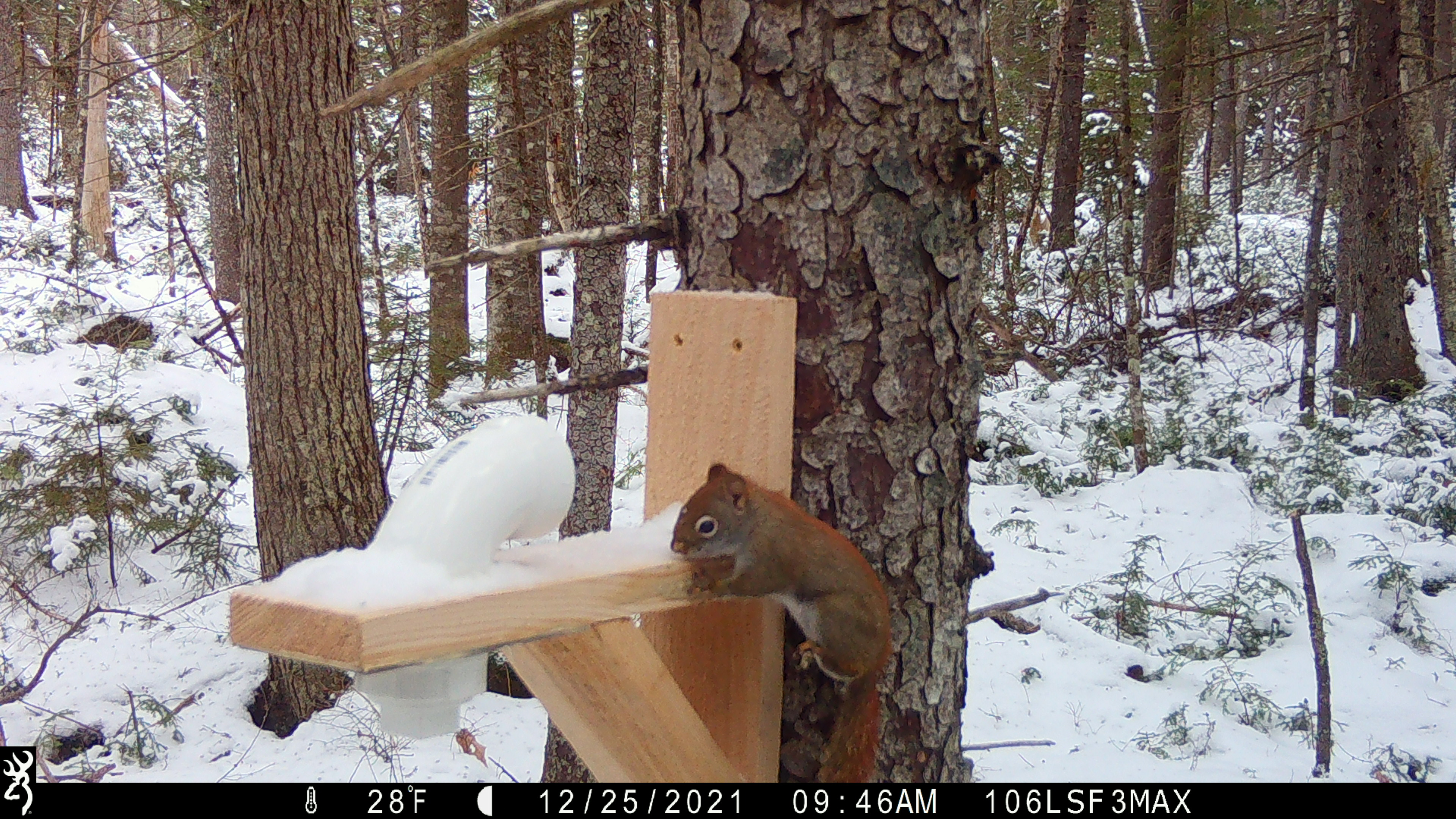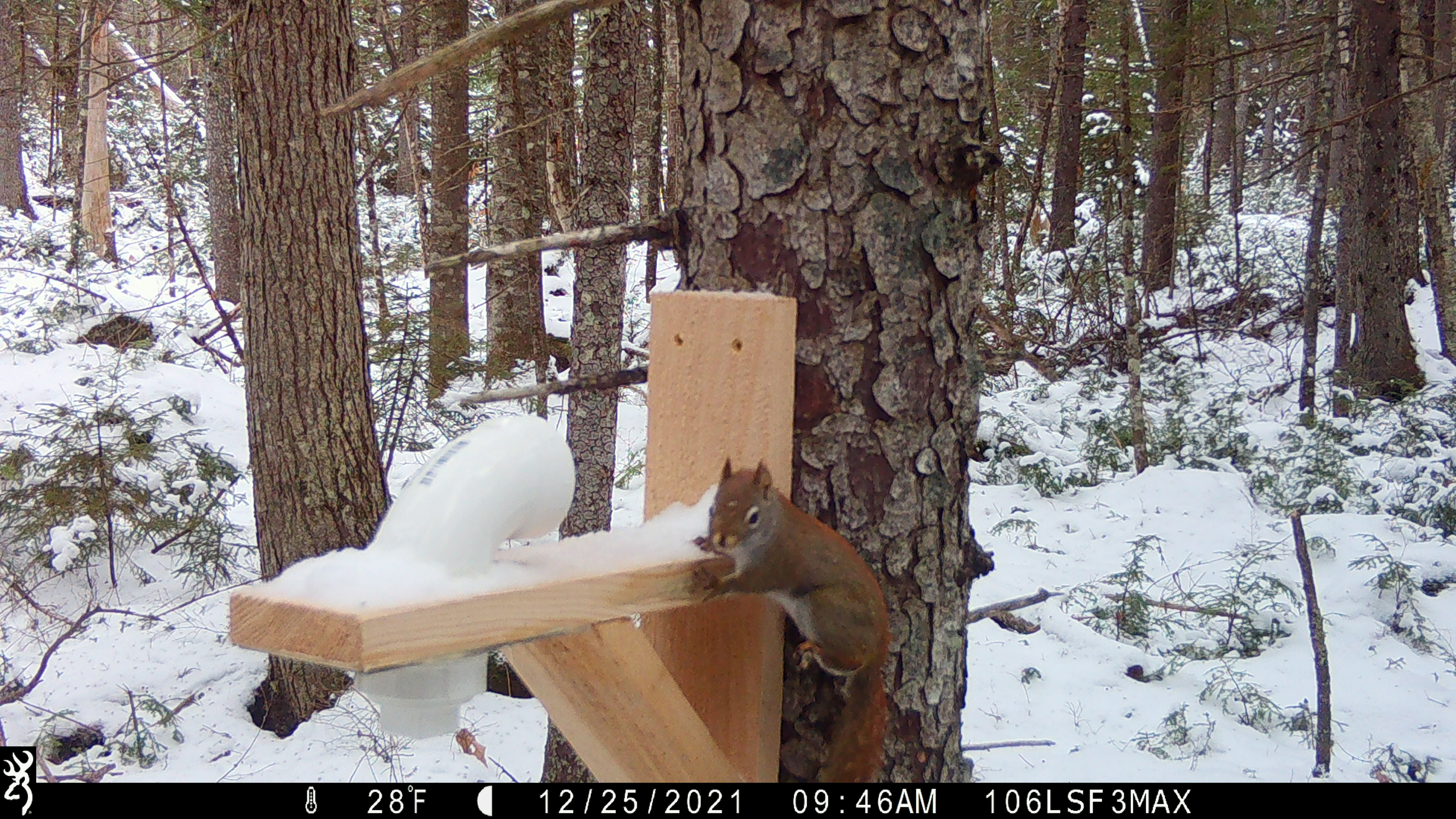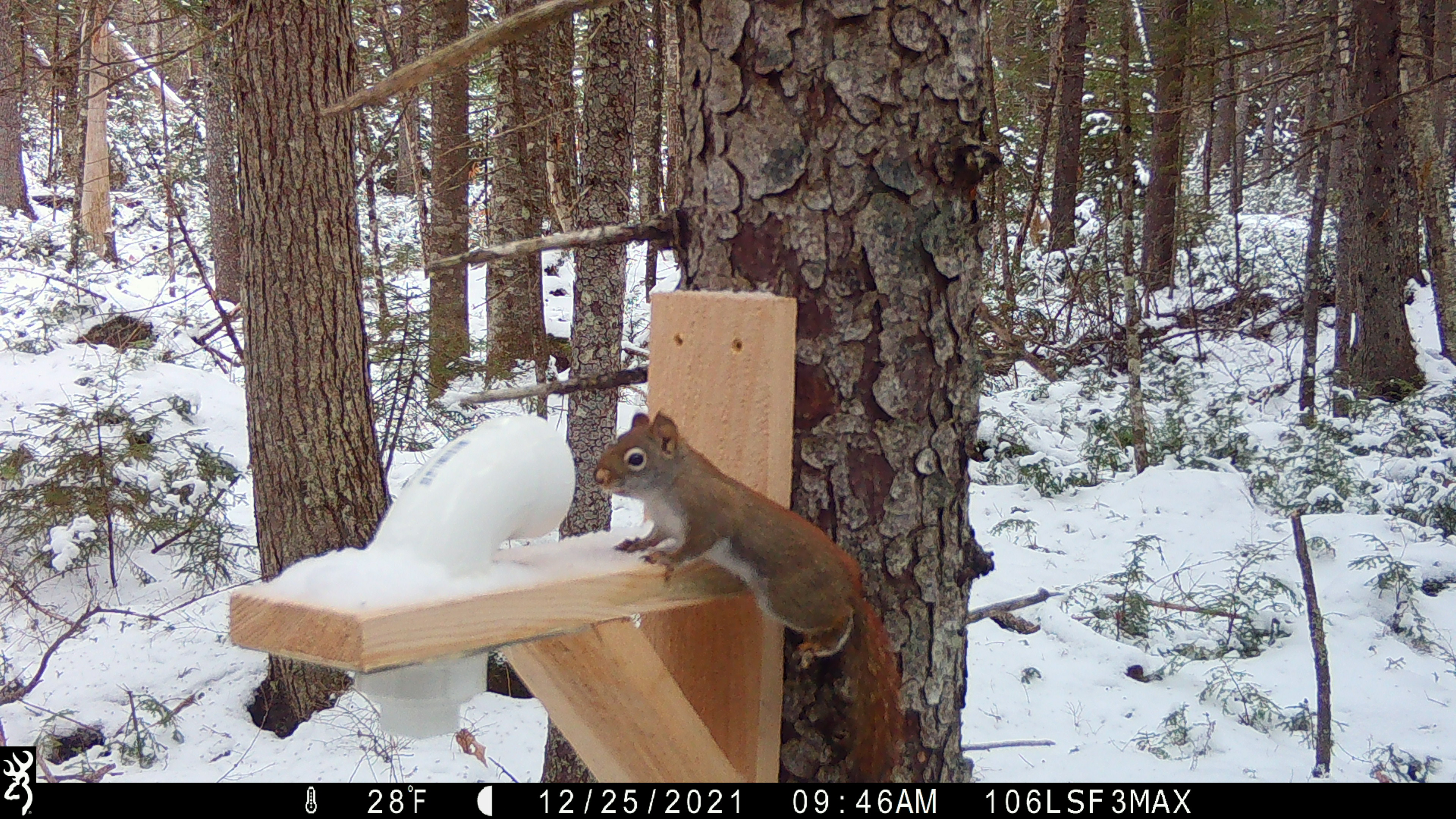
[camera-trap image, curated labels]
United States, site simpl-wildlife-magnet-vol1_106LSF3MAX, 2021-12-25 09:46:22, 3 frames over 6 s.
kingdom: Animalia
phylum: Chordata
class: Mammalia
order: Rodentia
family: Sciuridae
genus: Tamiasciurus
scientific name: Tamiasciurus hudsonicus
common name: red squirrel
Red squirrel (Tamiasciurus hudsonicus).